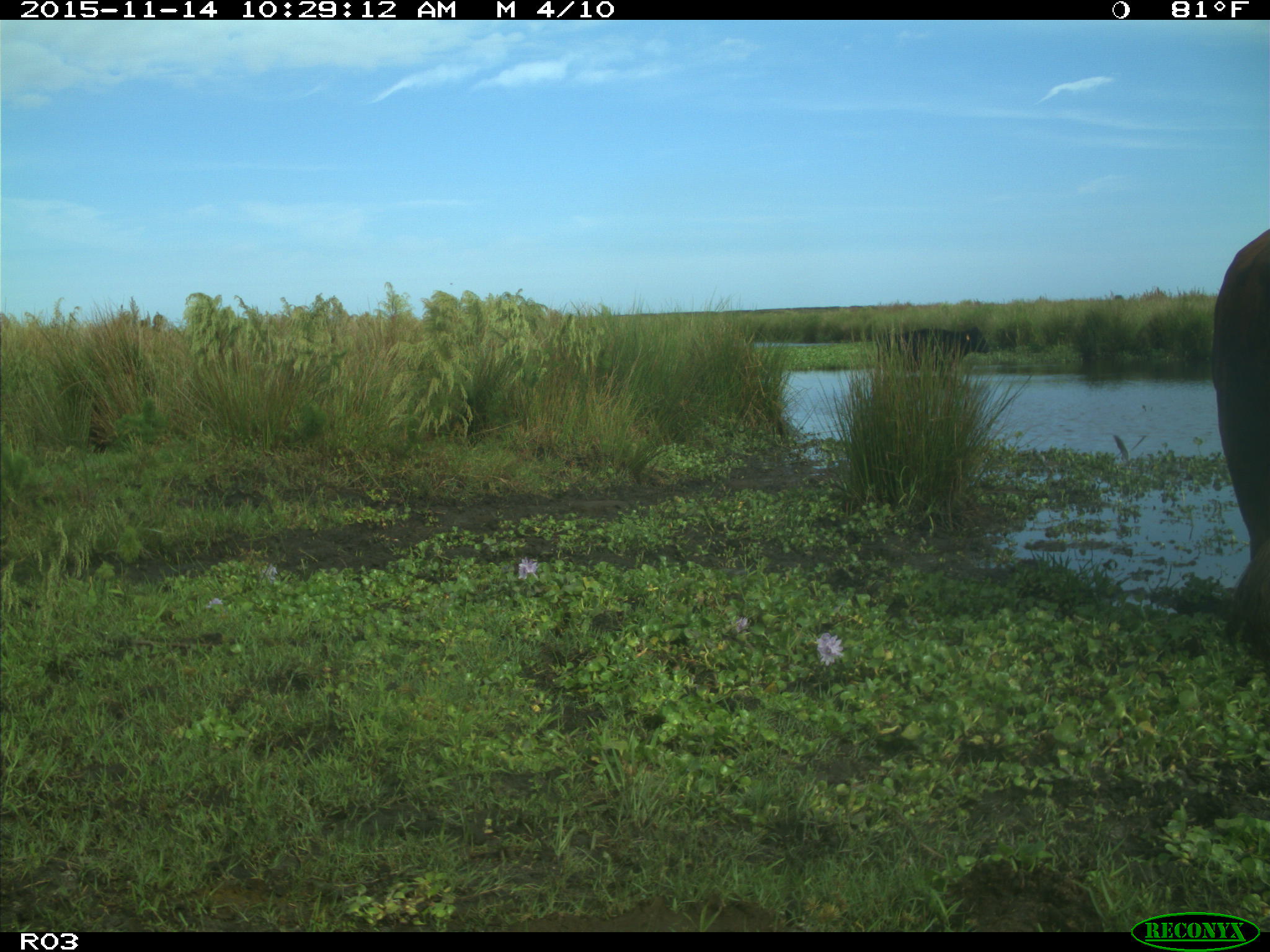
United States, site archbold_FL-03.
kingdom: Animalia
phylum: Chordata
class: Mammalia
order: Artiodactyla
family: Bovidae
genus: Bos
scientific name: Bos taurus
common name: domestic cow